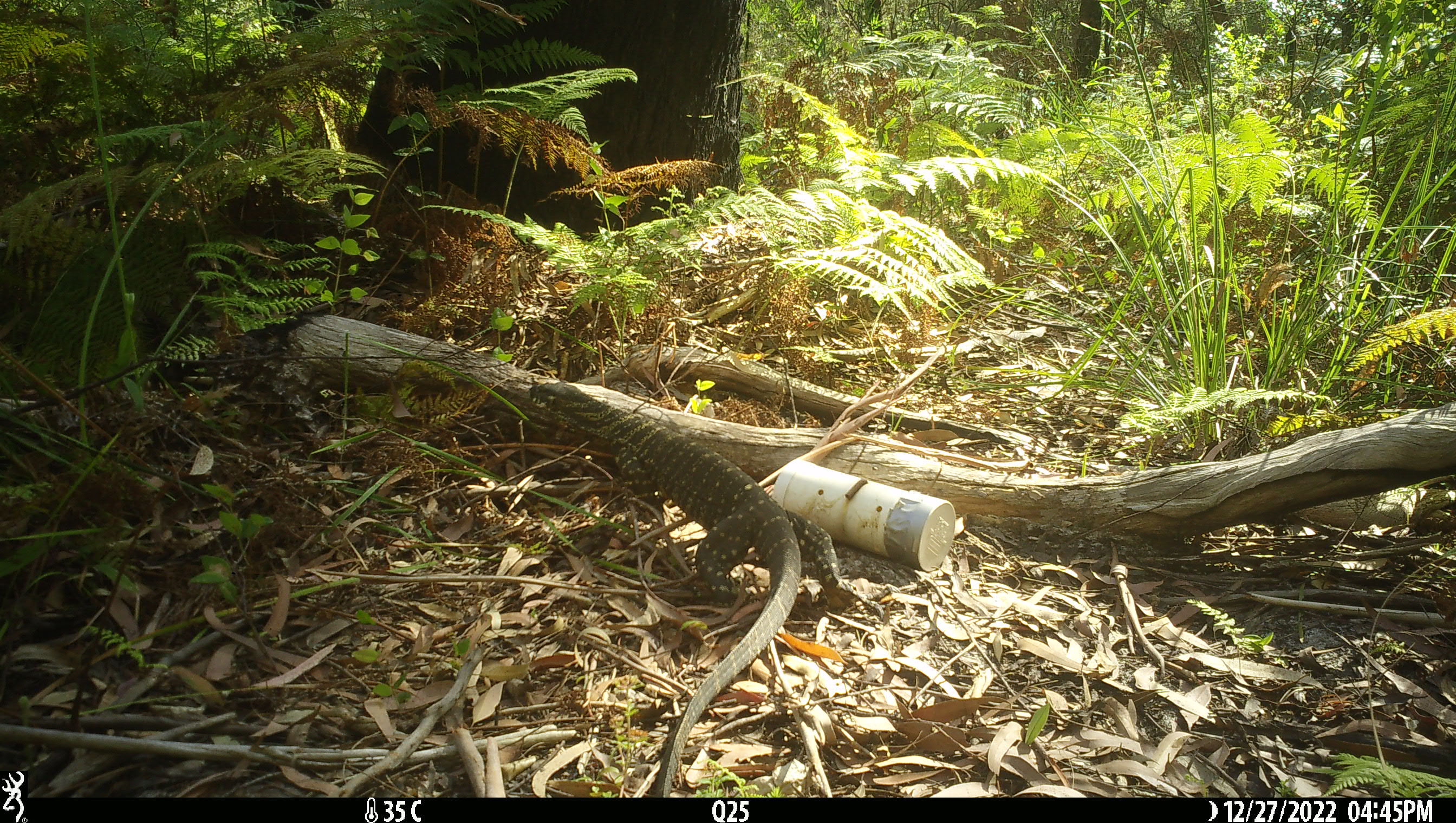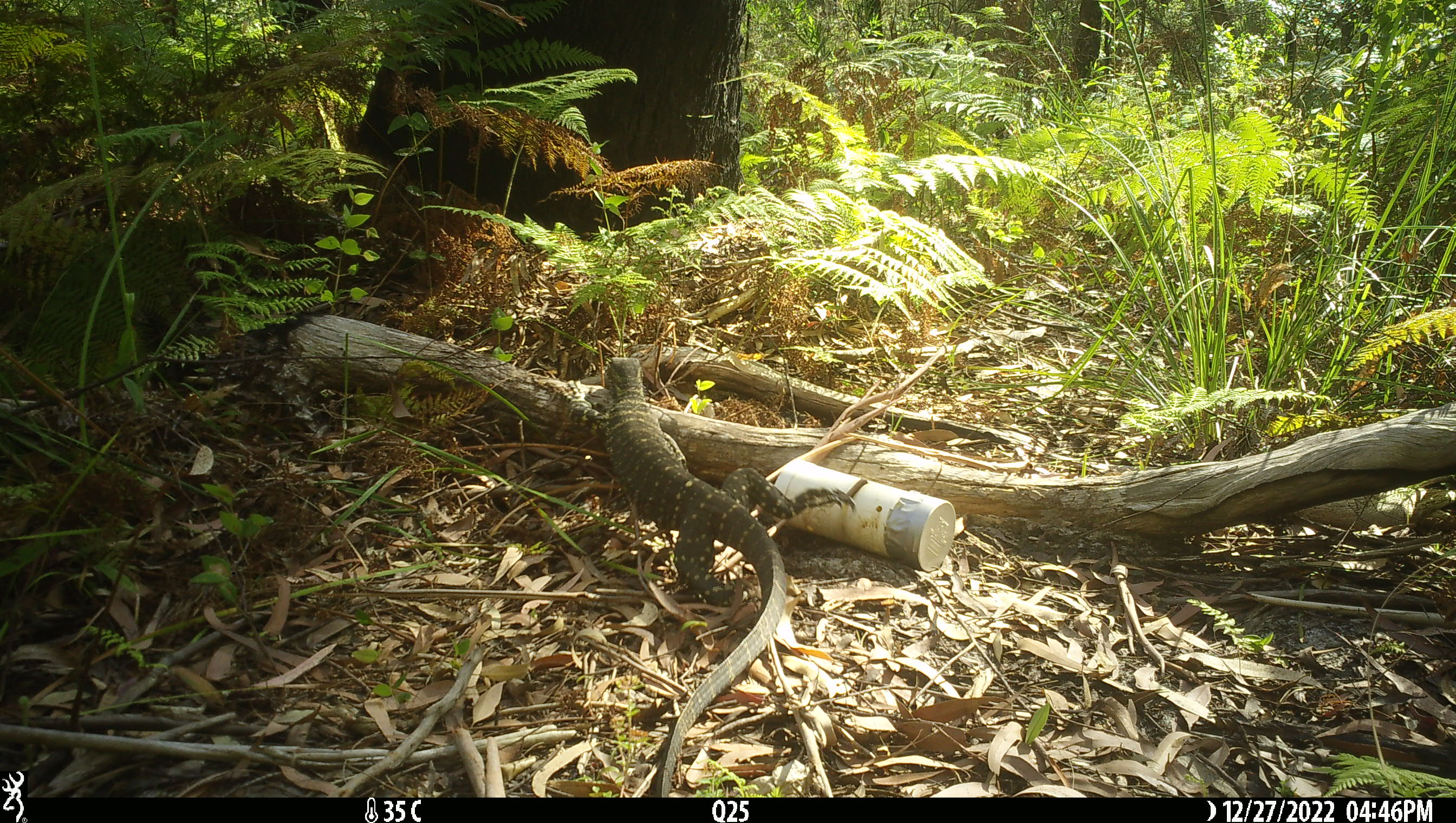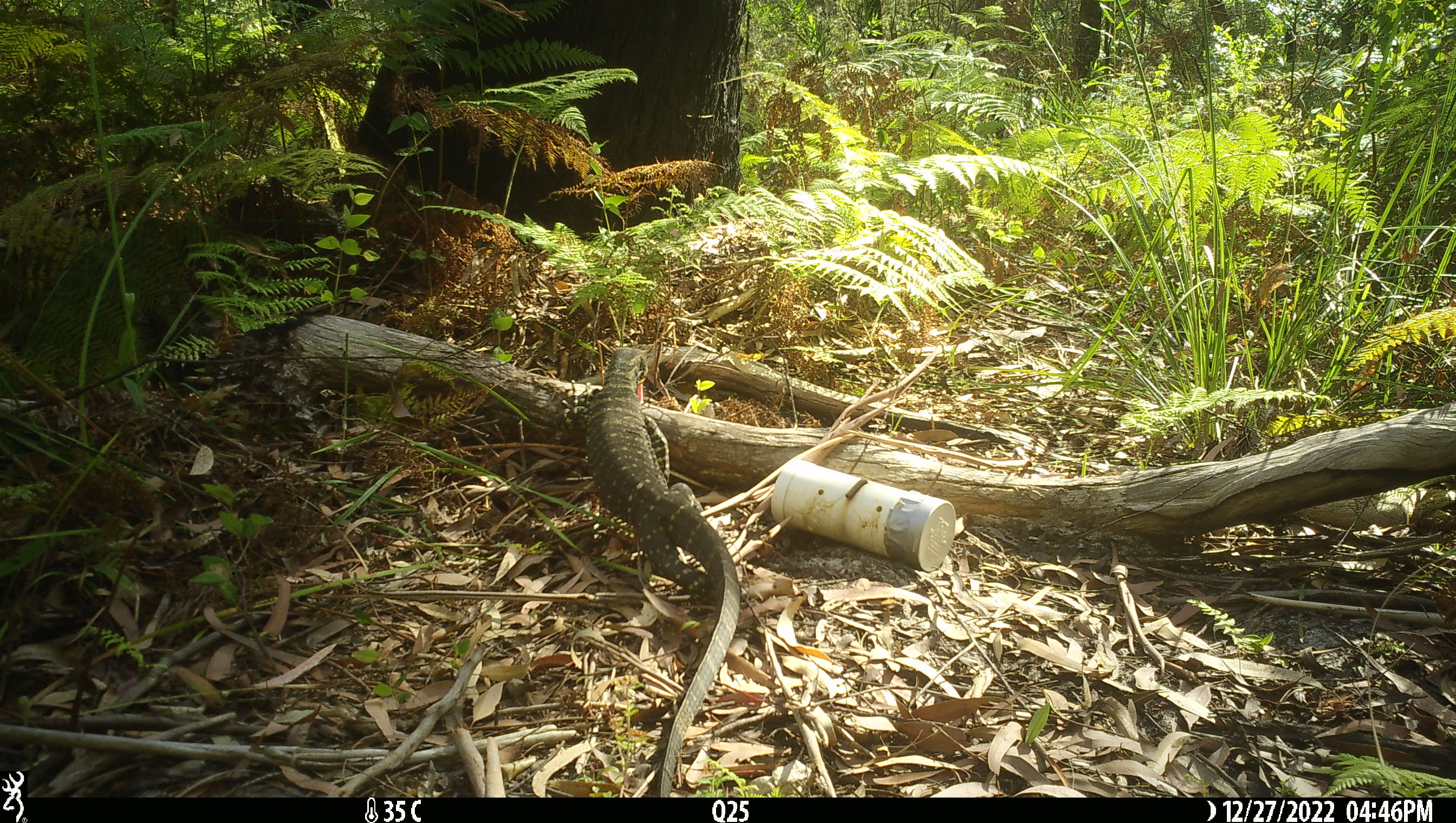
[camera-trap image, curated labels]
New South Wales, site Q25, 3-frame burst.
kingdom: Animalia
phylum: Chordata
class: Reptilia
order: Squamata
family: Varanidae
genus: Varanus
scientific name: Varanus varius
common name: lace monitor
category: goanna